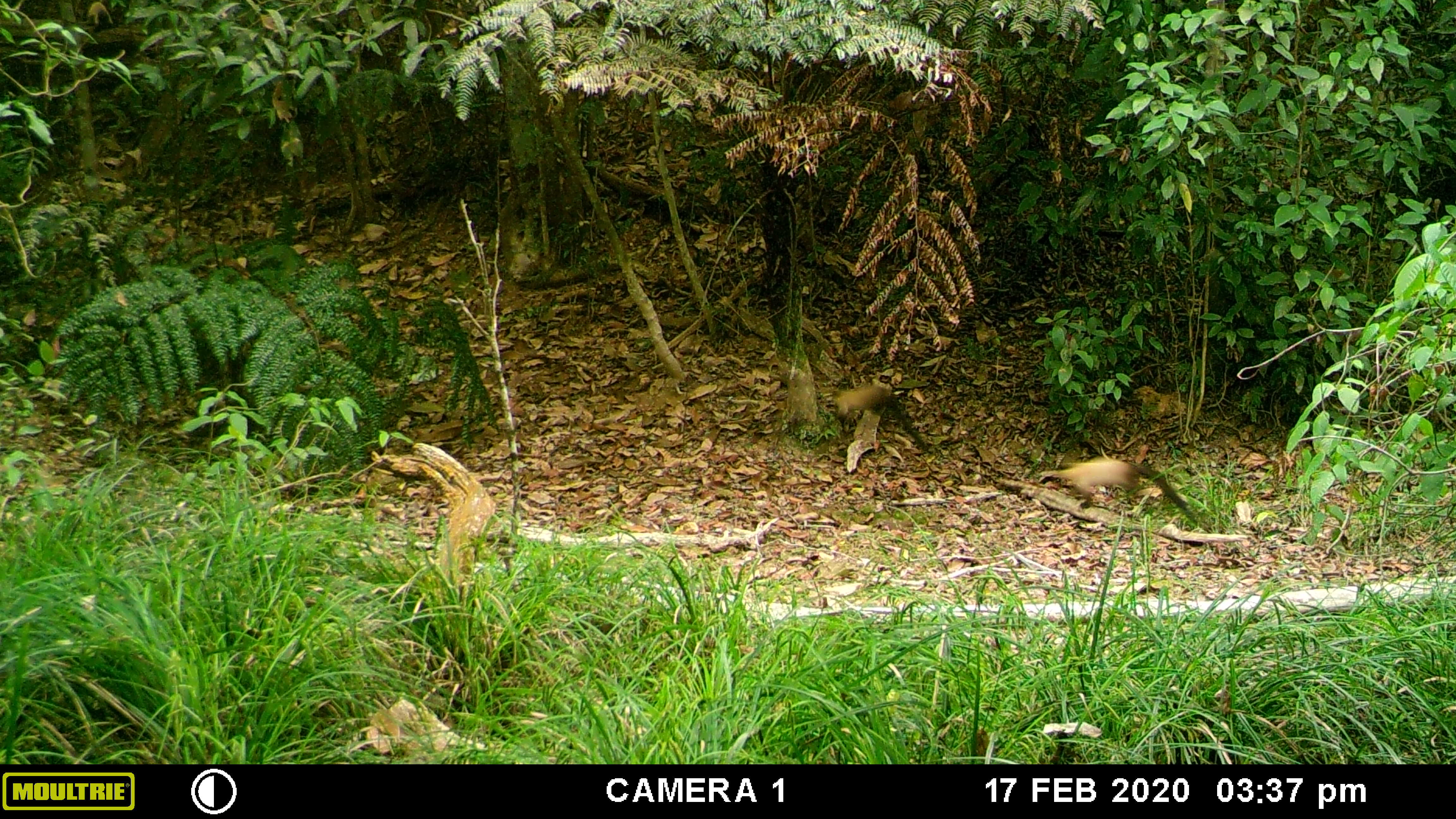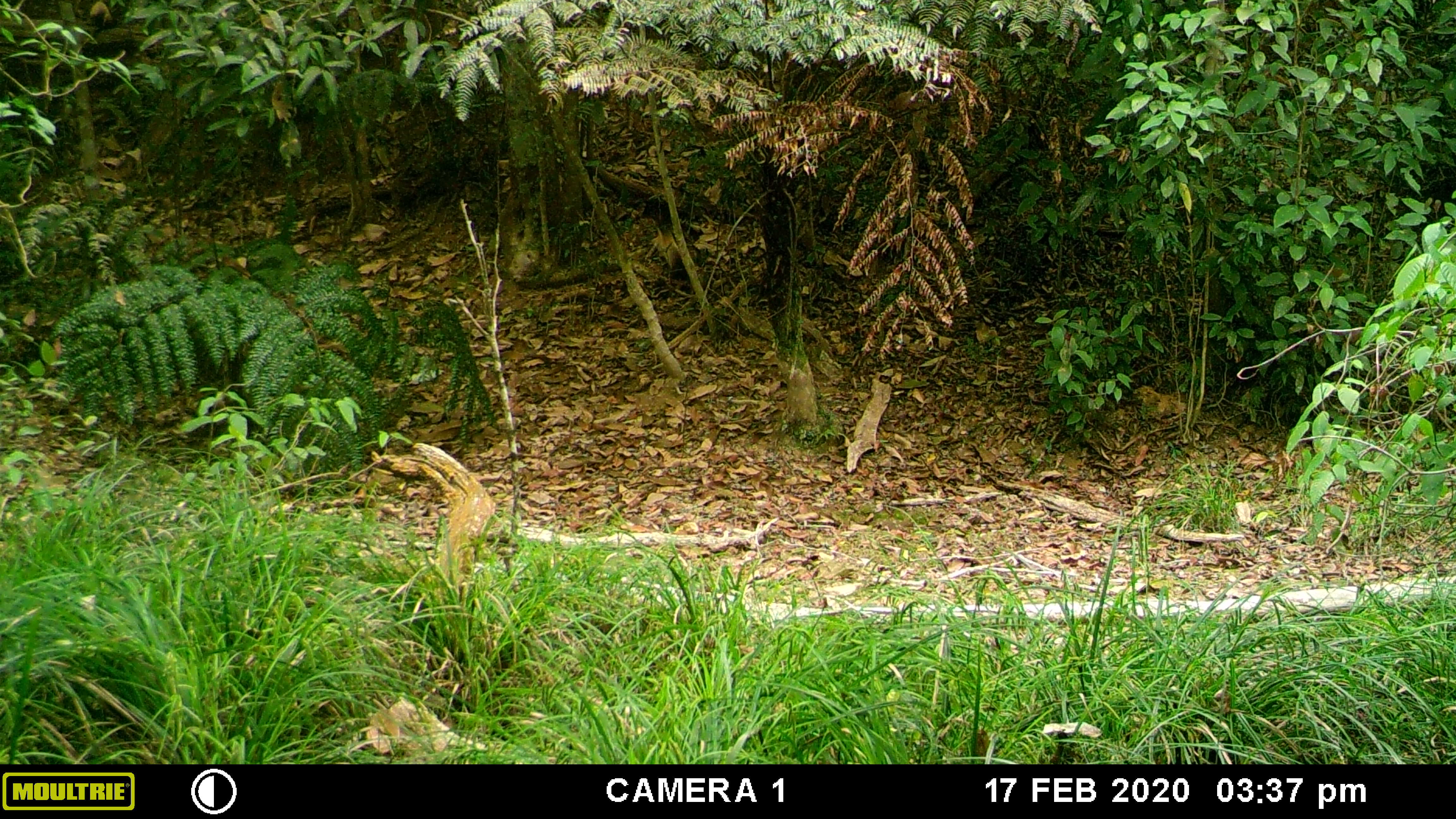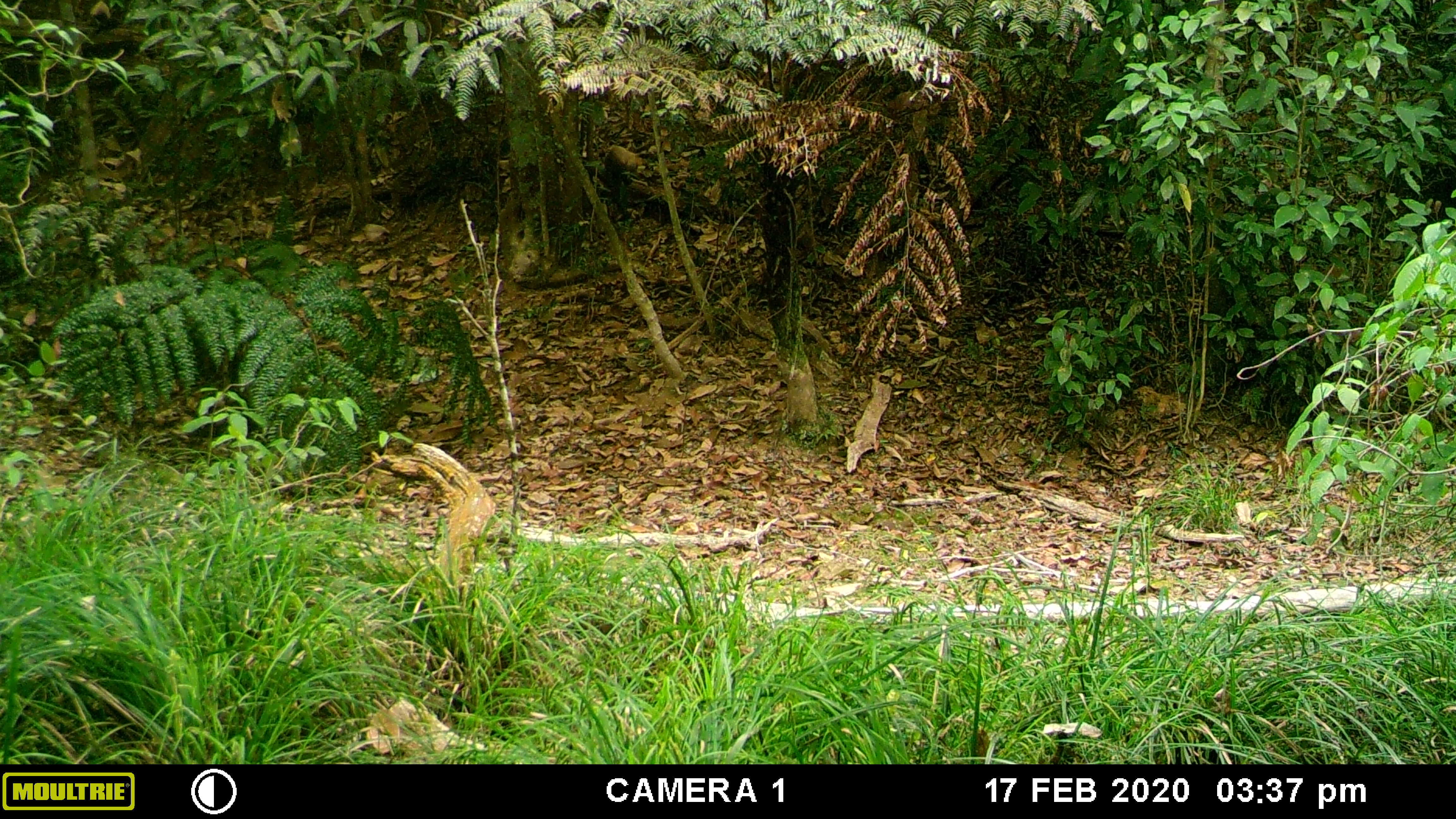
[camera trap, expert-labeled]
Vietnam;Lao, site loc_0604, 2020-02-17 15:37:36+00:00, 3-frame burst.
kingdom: Animalia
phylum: Chordata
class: Mammalia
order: Carnivora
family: Mustelidae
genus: Martes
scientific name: Martes flavigula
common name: yellow-throated marten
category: yellow throated marten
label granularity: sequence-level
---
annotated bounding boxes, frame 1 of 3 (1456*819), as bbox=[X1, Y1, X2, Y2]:
yellow throated marten: bbox=[1038, 455, 1212, 534]; bbox=[831, 382, 928, 451]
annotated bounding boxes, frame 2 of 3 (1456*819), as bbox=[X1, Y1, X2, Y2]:
yellow throated marten: bbox=[649, 214, 681, 284]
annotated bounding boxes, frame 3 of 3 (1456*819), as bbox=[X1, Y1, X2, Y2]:
yellow throated marten: bbox=[604, 145, 649, 179]